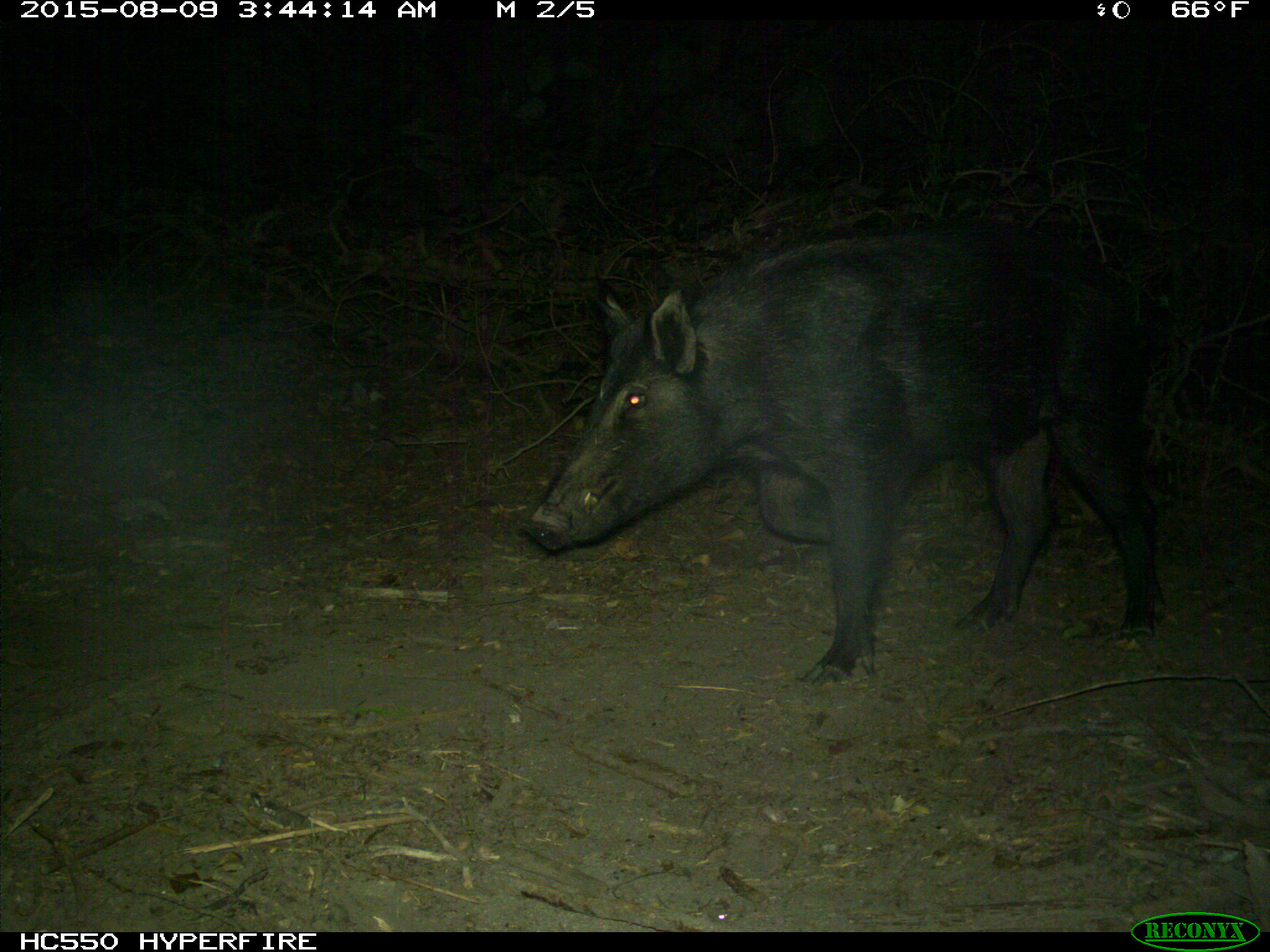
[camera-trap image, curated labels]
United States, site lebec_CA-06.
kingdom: Animalia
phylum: Chordata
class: Mammalia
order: Artiodactyla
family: Suidae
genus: Sus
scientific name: Sus scrofa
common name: wild boar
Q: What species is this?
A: Sus scrofa (wild boar).